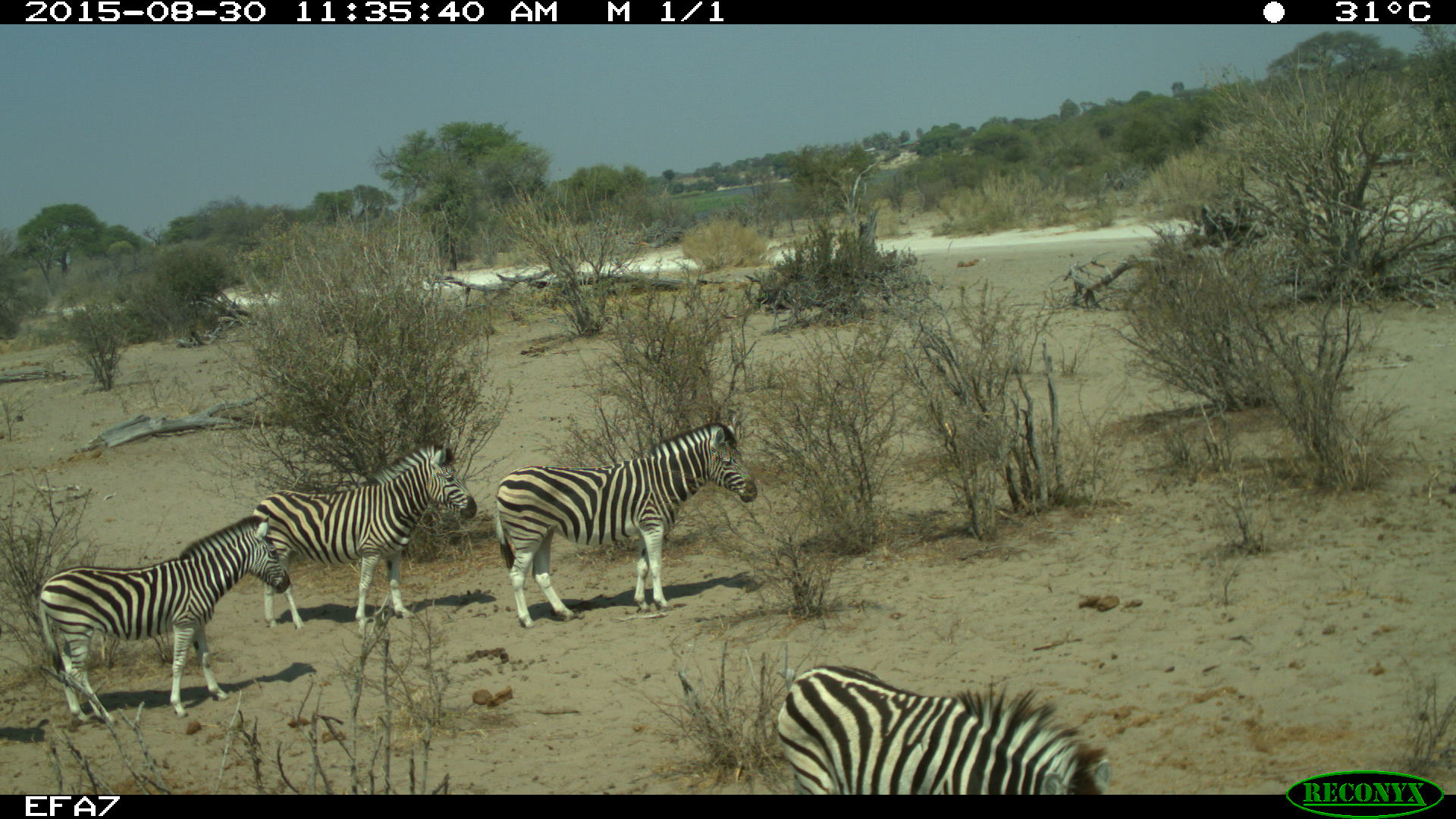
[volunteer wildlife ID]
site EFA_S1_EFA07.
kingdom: Animalia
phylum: Chordata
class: Mammalia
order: Perissodactyla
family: Equidae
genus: Equus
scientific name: Equus quagga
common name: plains zebra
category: zebraplains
Zebraplains (plains zebra) (Equus quagga), count 4. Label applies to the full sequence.